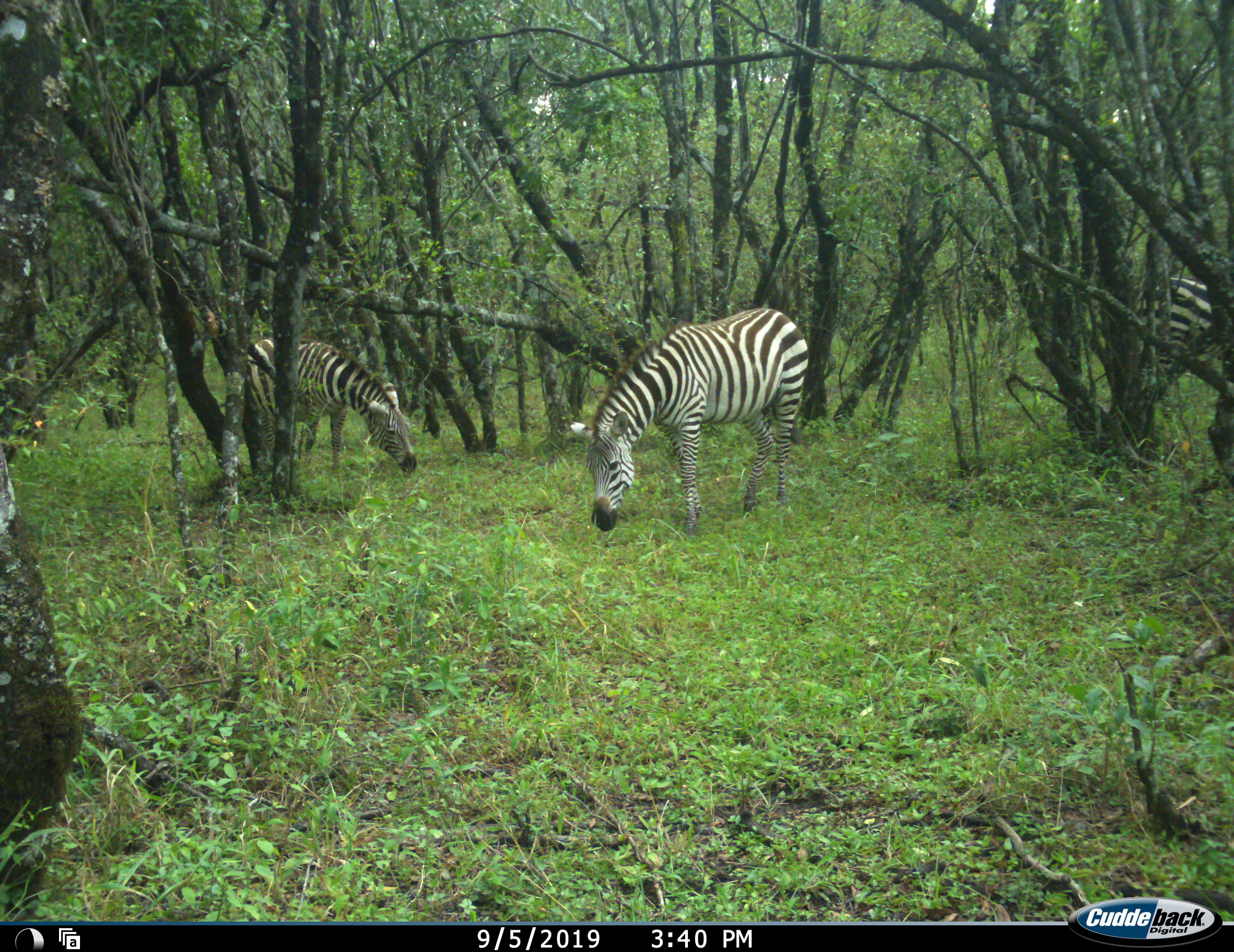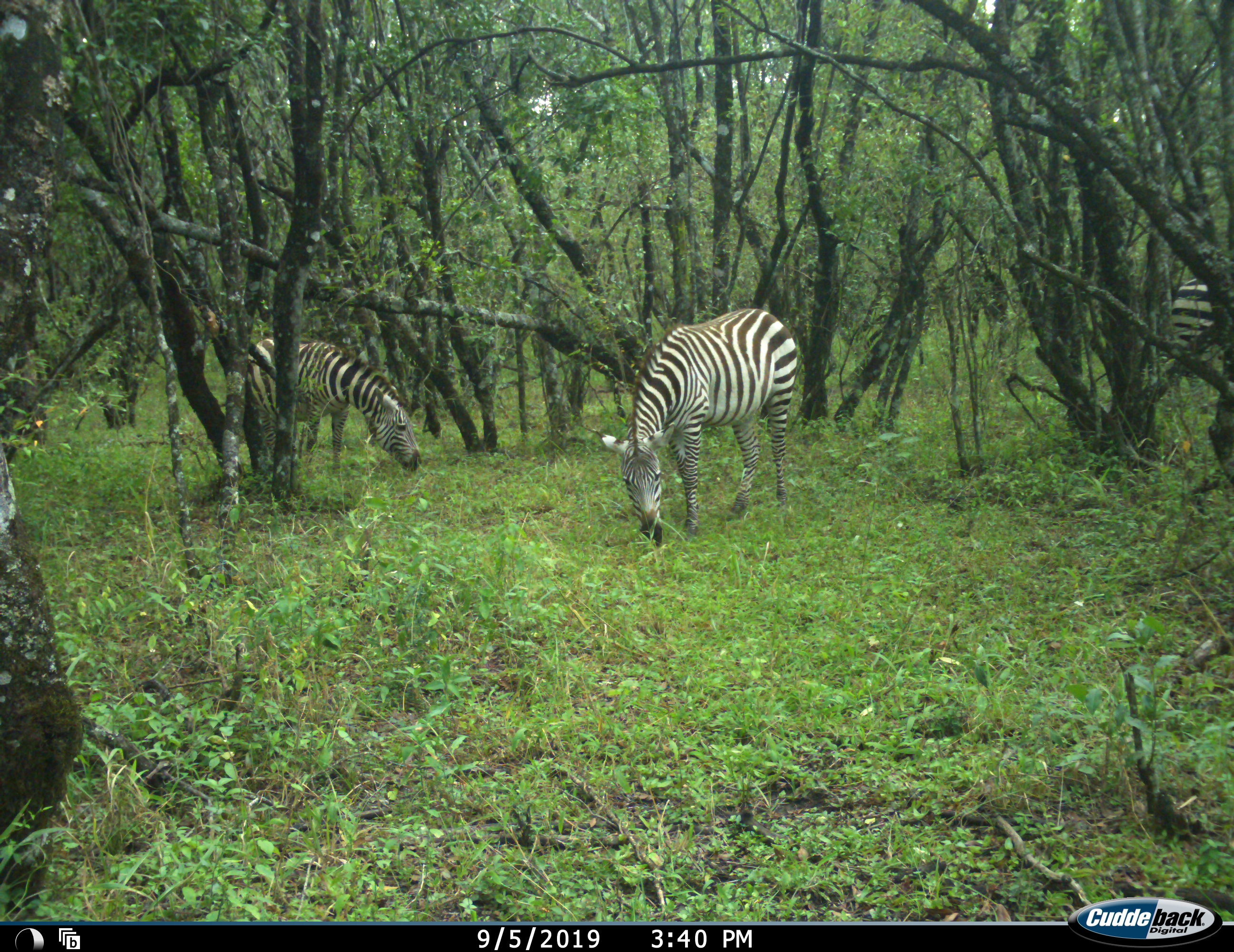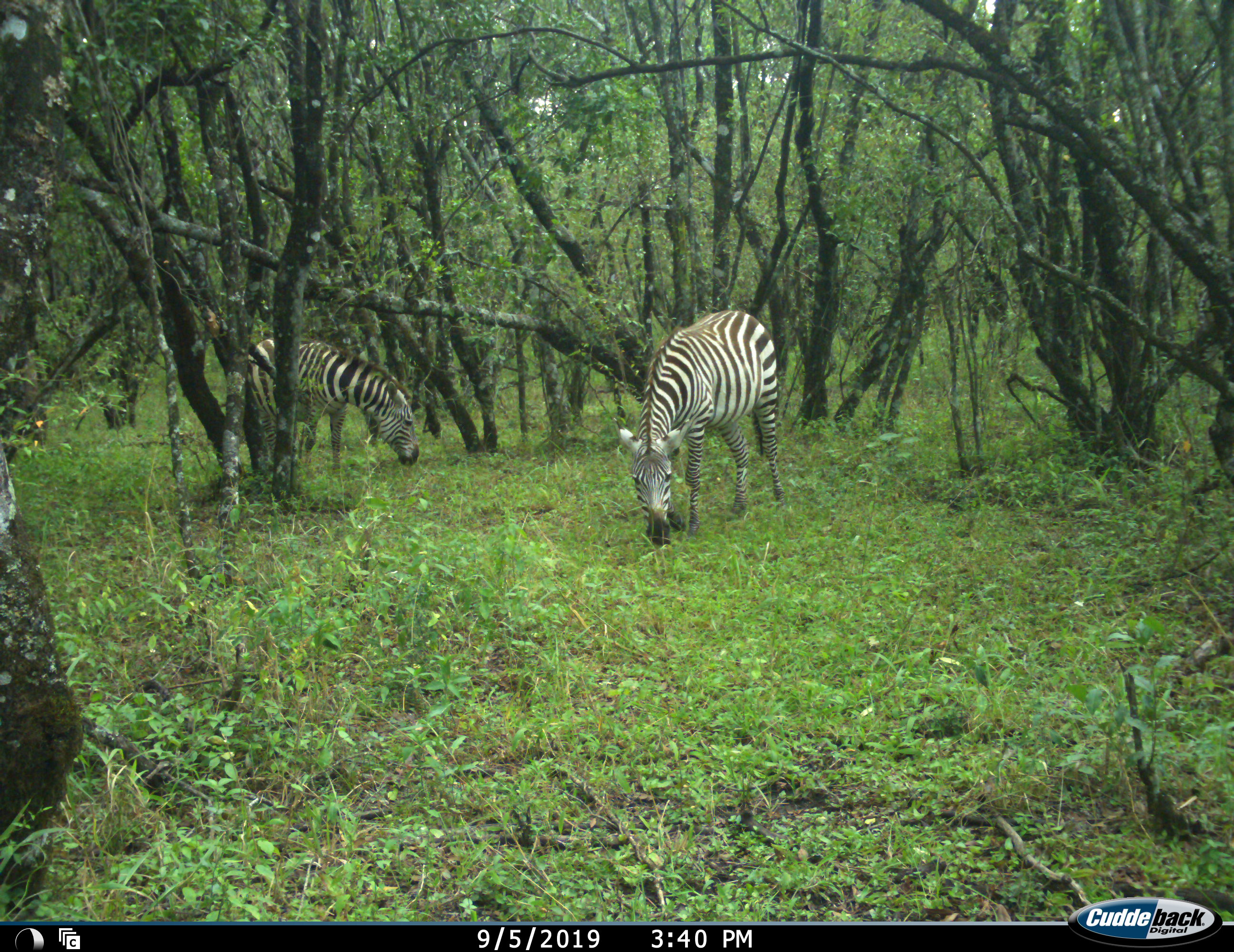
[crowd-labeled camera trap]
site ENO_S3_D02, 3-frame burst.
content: unidentified animal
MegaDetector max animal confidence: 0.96